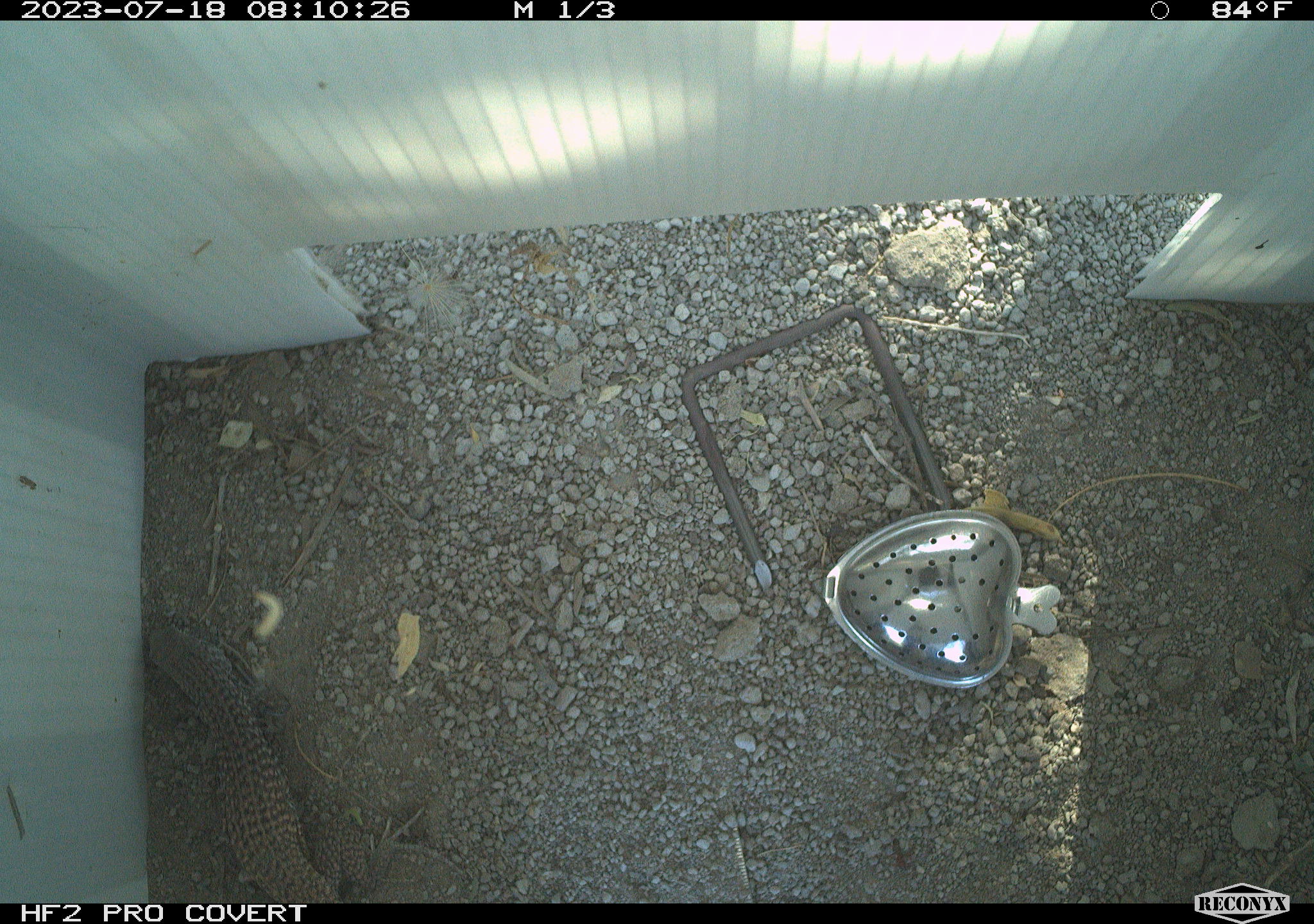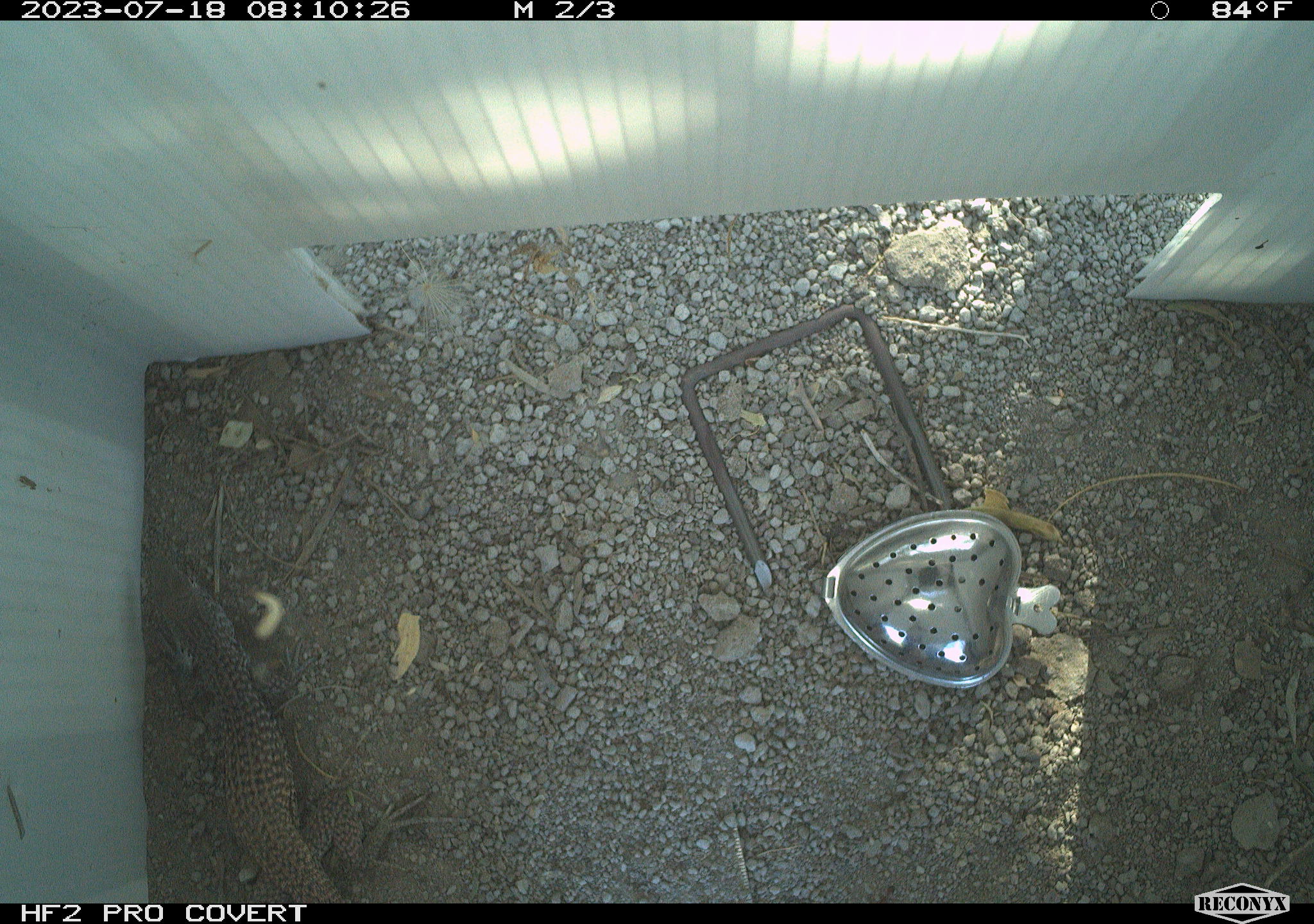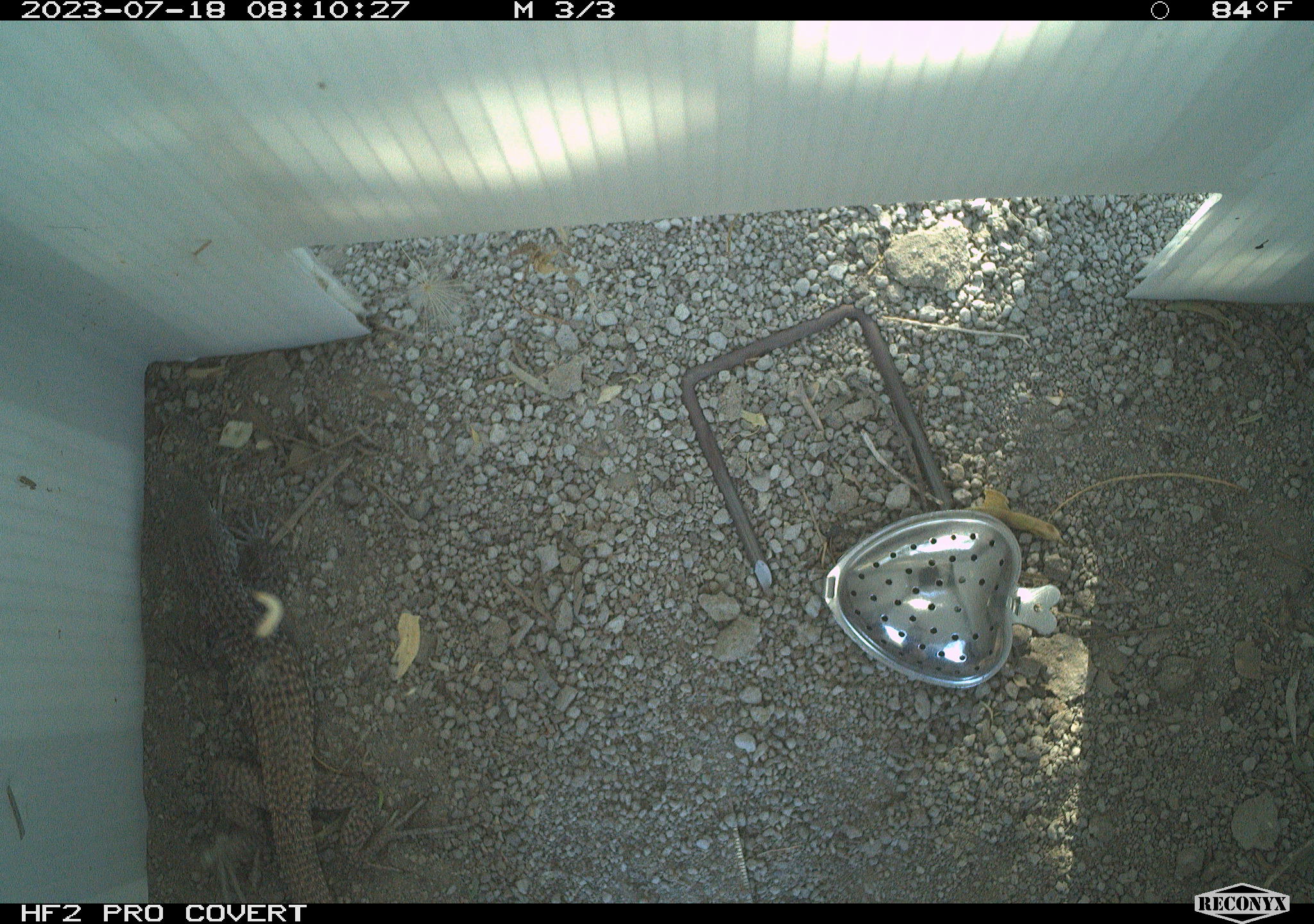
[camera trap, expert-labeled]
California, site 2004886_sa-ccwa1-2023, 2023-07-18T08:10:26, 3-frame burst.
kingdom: Animalia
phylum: Chordata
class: Reptilia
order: Squamata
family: Teiidae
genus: Aspidoscelis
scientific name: Aspidoscelis tigris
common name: western whiptail